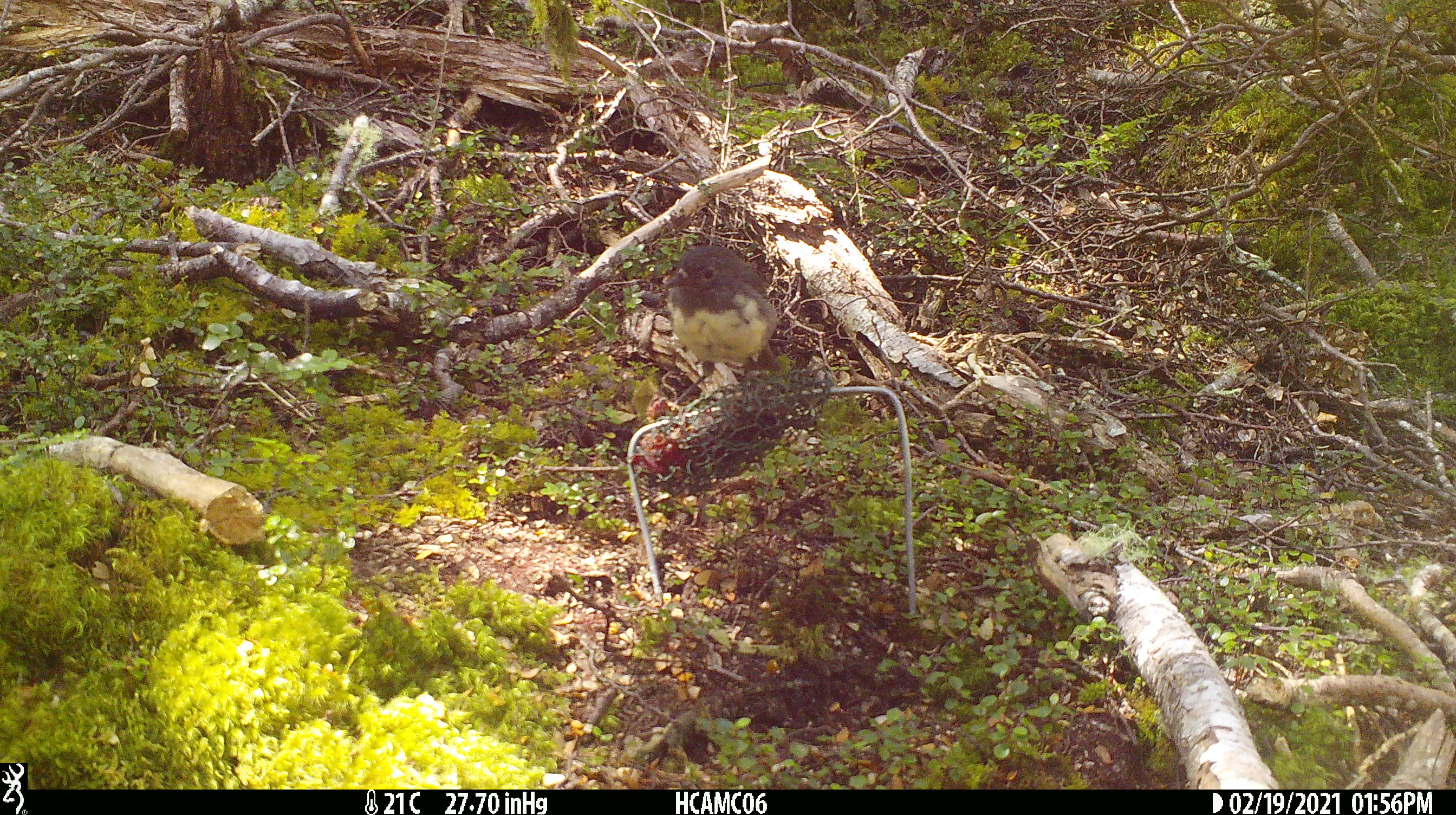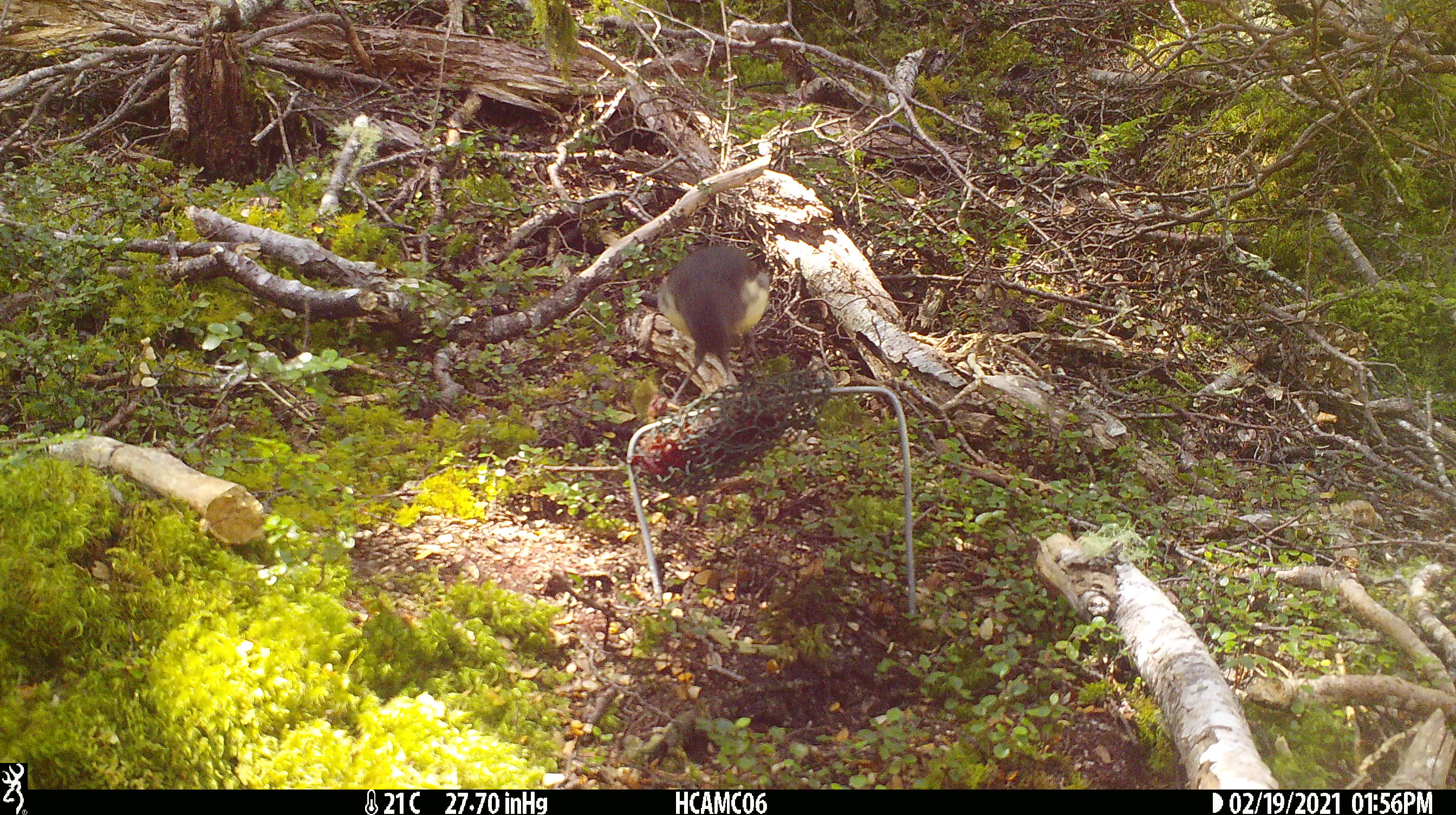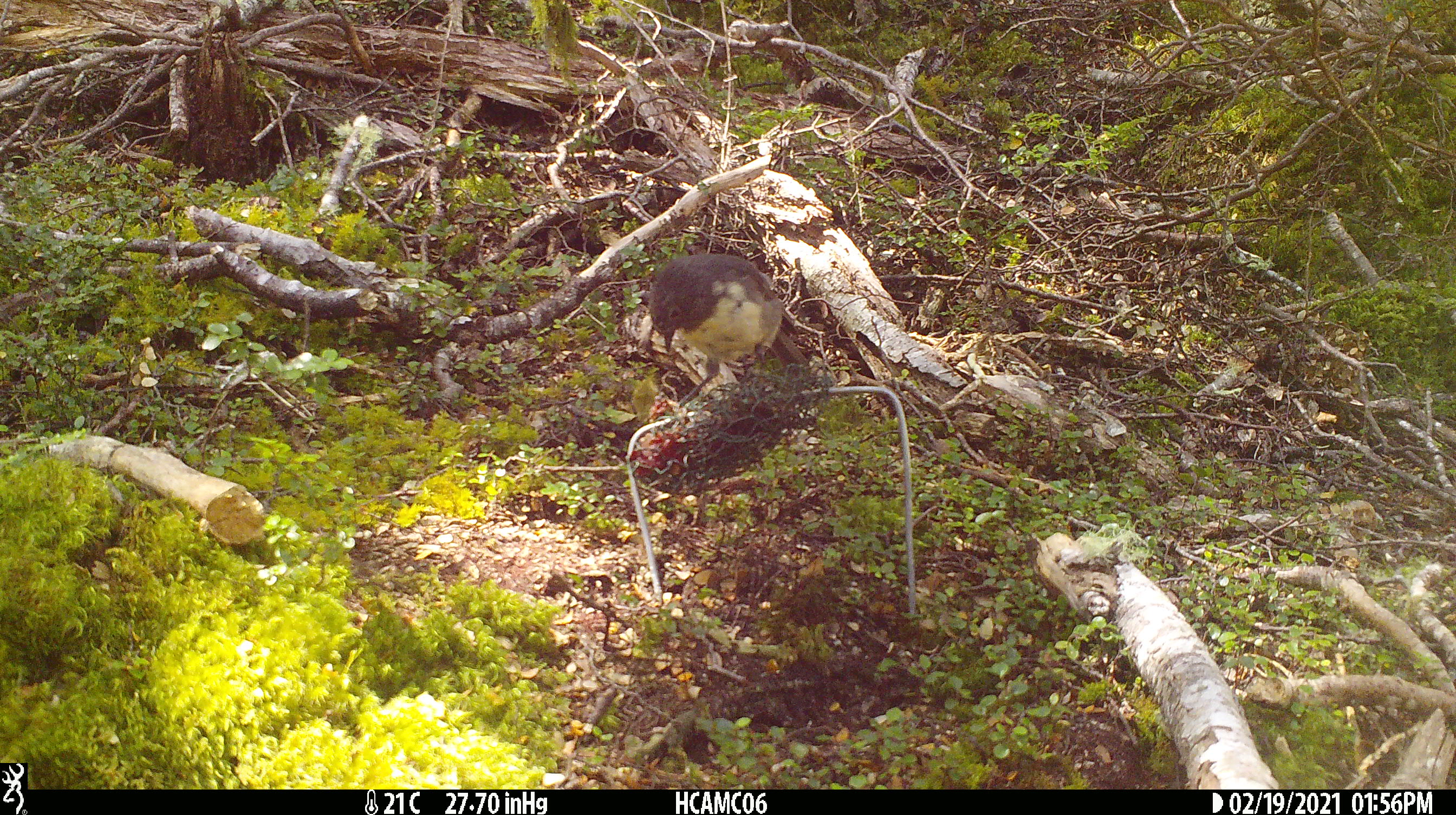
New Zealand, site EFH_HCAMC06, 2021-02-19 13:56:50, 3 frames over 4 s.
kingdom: Animalia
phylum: Chordata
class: Aves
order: Passeriformes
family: Petroicidae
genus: Petroica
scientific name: Petroica australis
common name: new zealand robin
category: robin